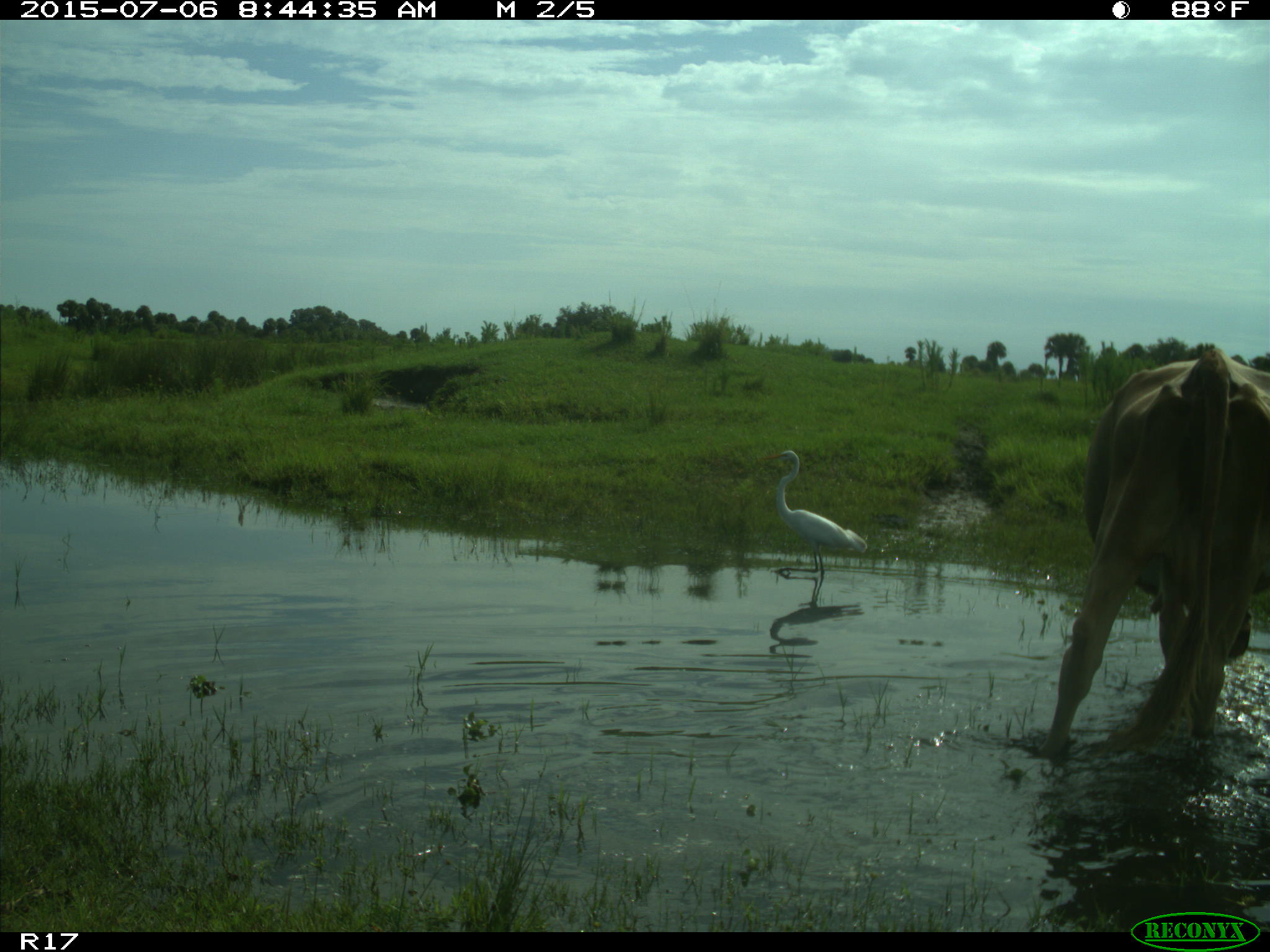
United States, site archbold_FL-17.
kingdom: Animalia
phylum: Chordata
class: Mammalia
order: Artiodactyla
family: Bovidae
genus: Bos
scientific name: Bos taurus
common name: domestic cow